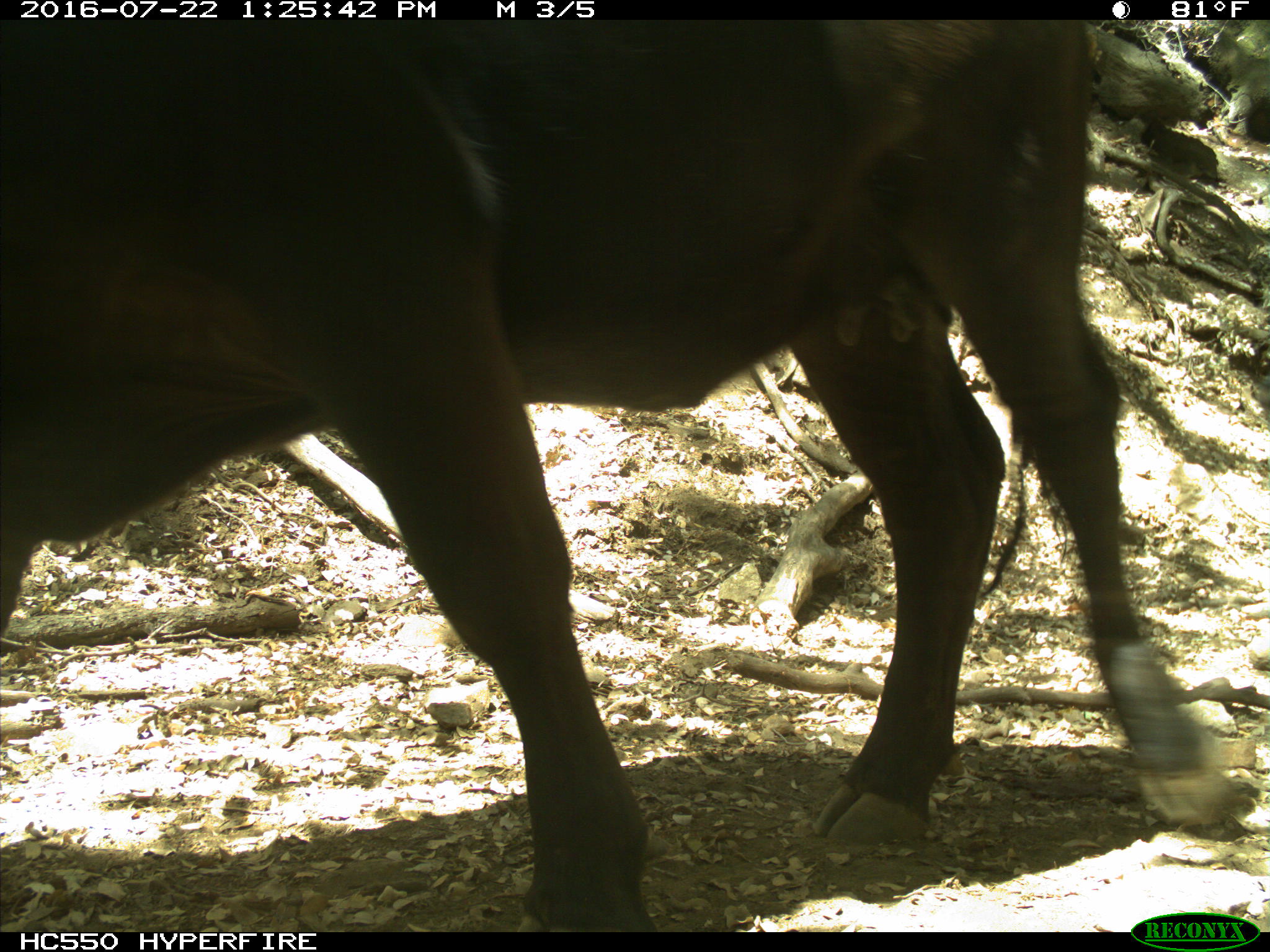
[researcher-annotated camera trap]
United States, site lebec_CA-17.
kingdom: Animalia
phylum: Chordata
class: Mammalia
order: Artiodactyla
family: Bovidae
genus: Bos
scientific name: Bos taurus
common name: domestic cow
Bos taurus (domestic cow).